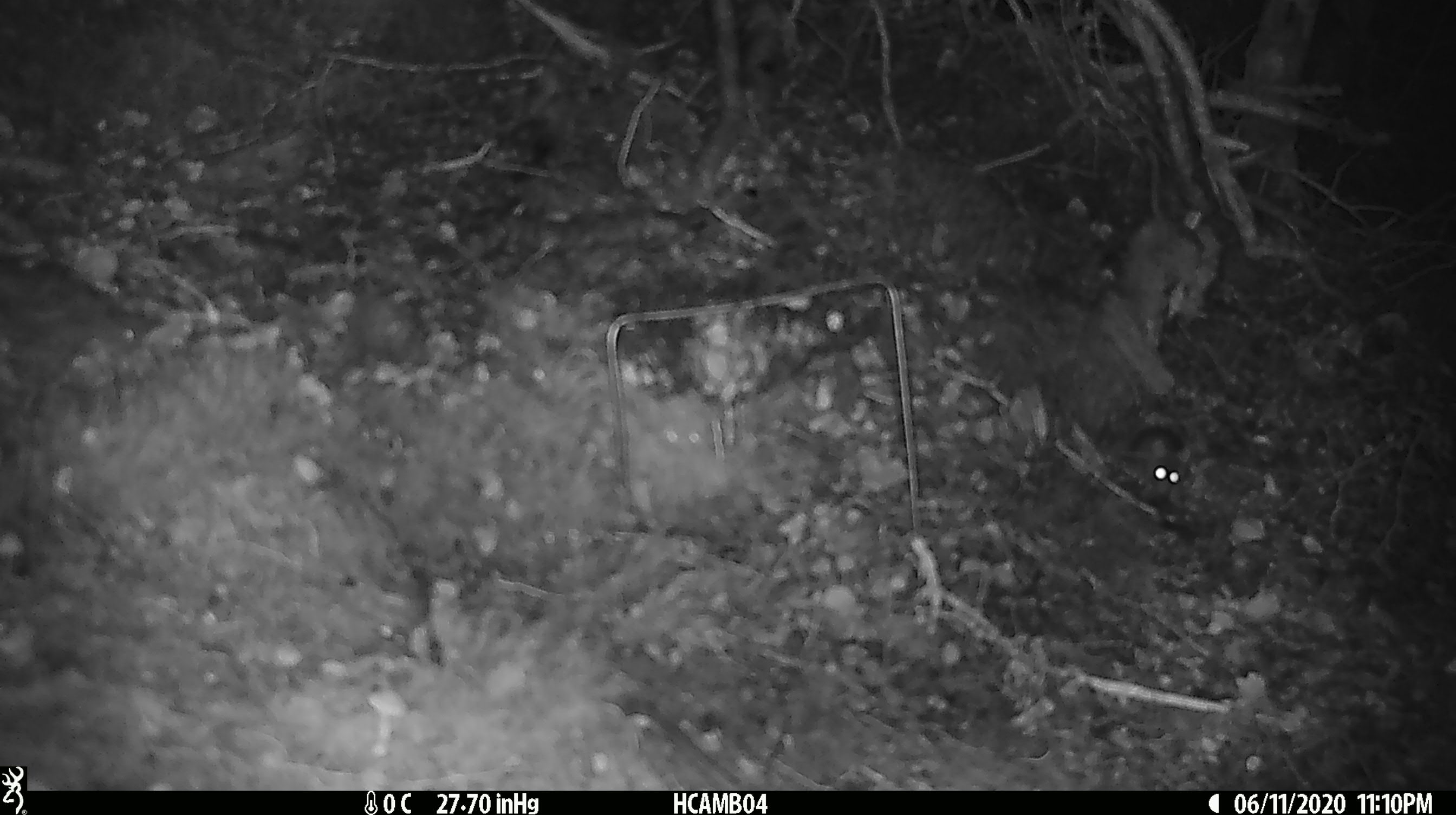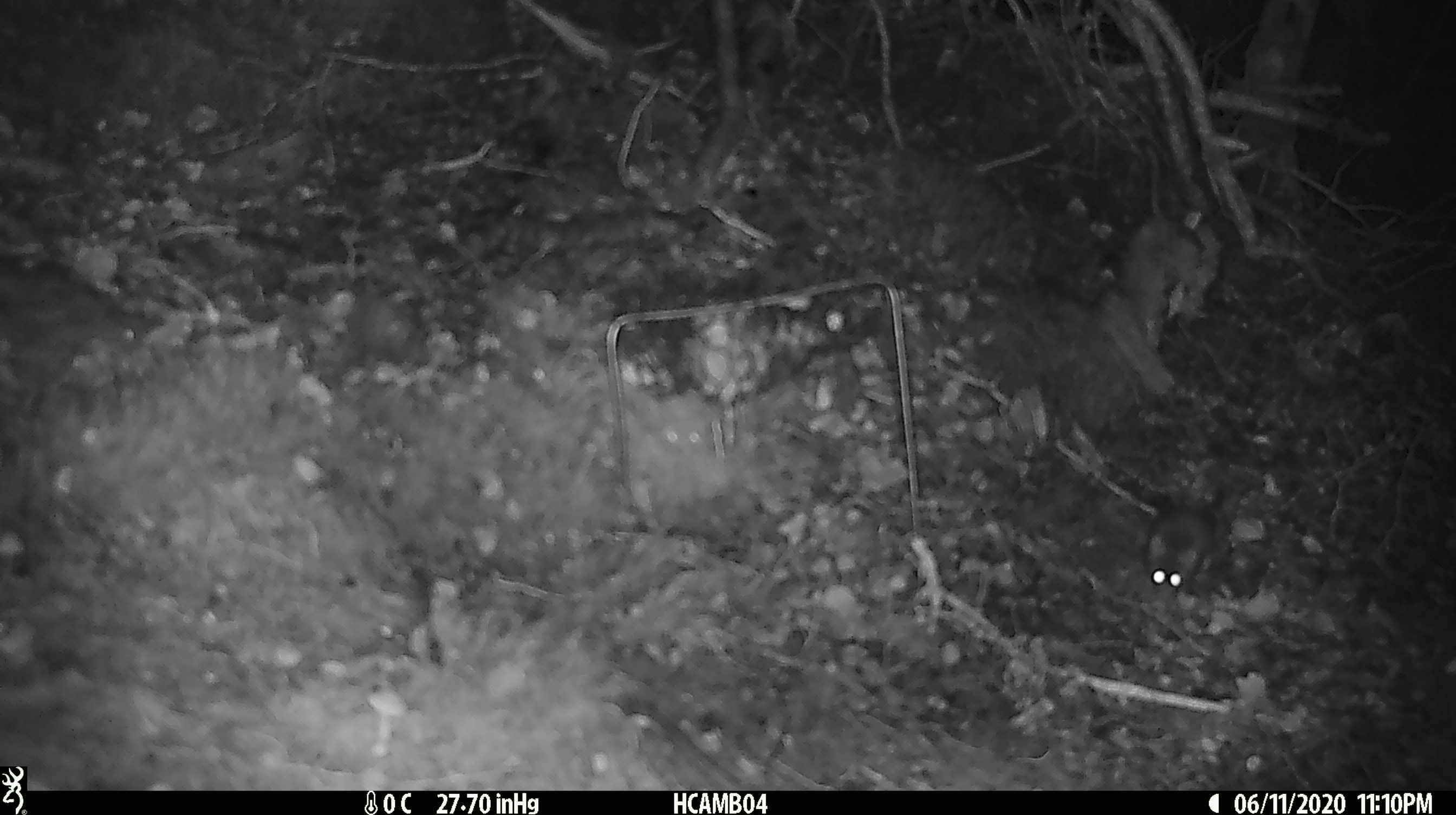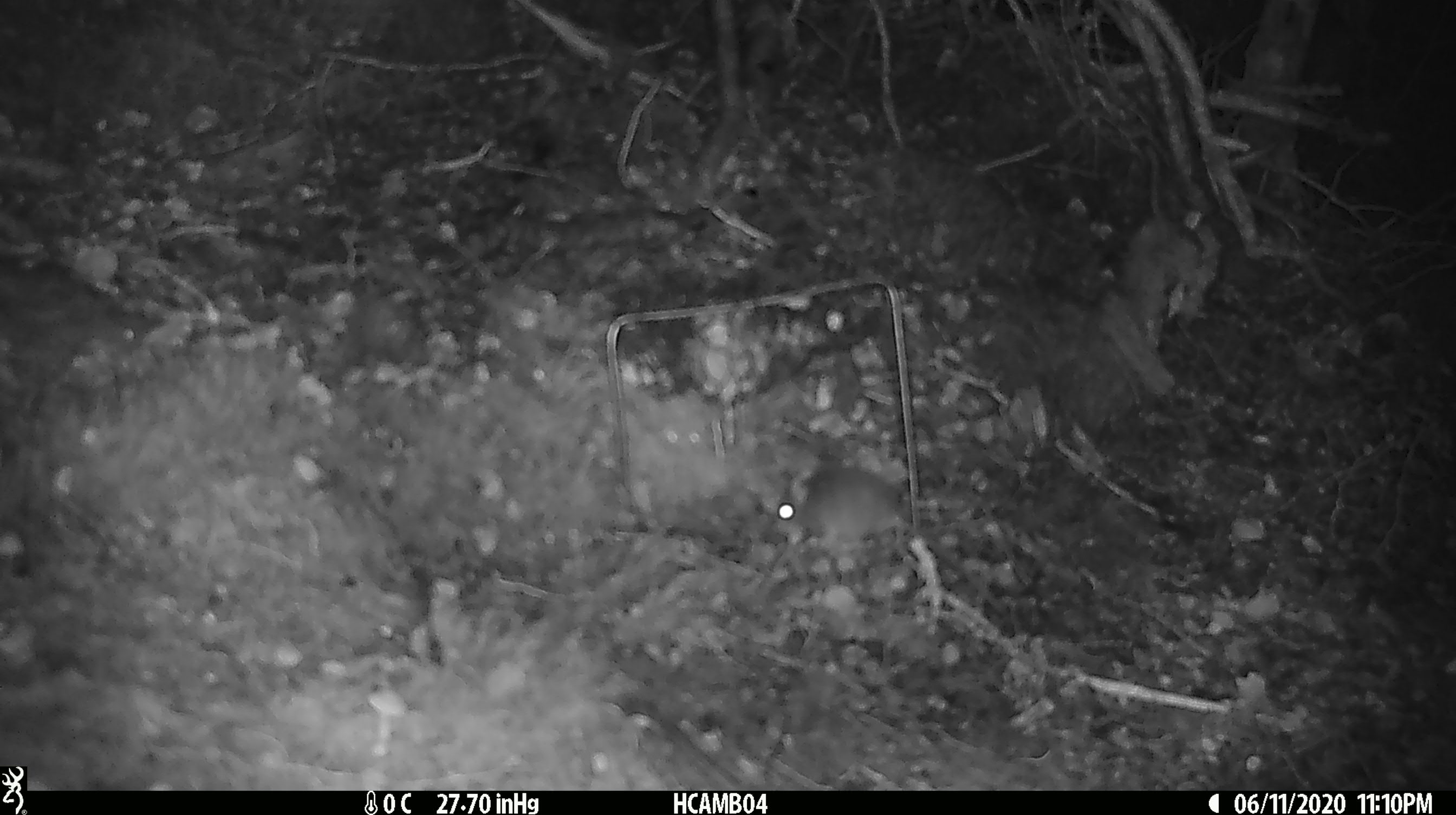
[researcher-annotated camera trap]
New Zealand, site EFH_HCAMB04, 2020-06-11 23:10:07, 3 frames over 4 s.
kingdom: Animalia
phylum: Chordata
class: Mammalia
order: Rodentia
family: Muridae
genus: Mus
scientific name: Mus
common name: mouse